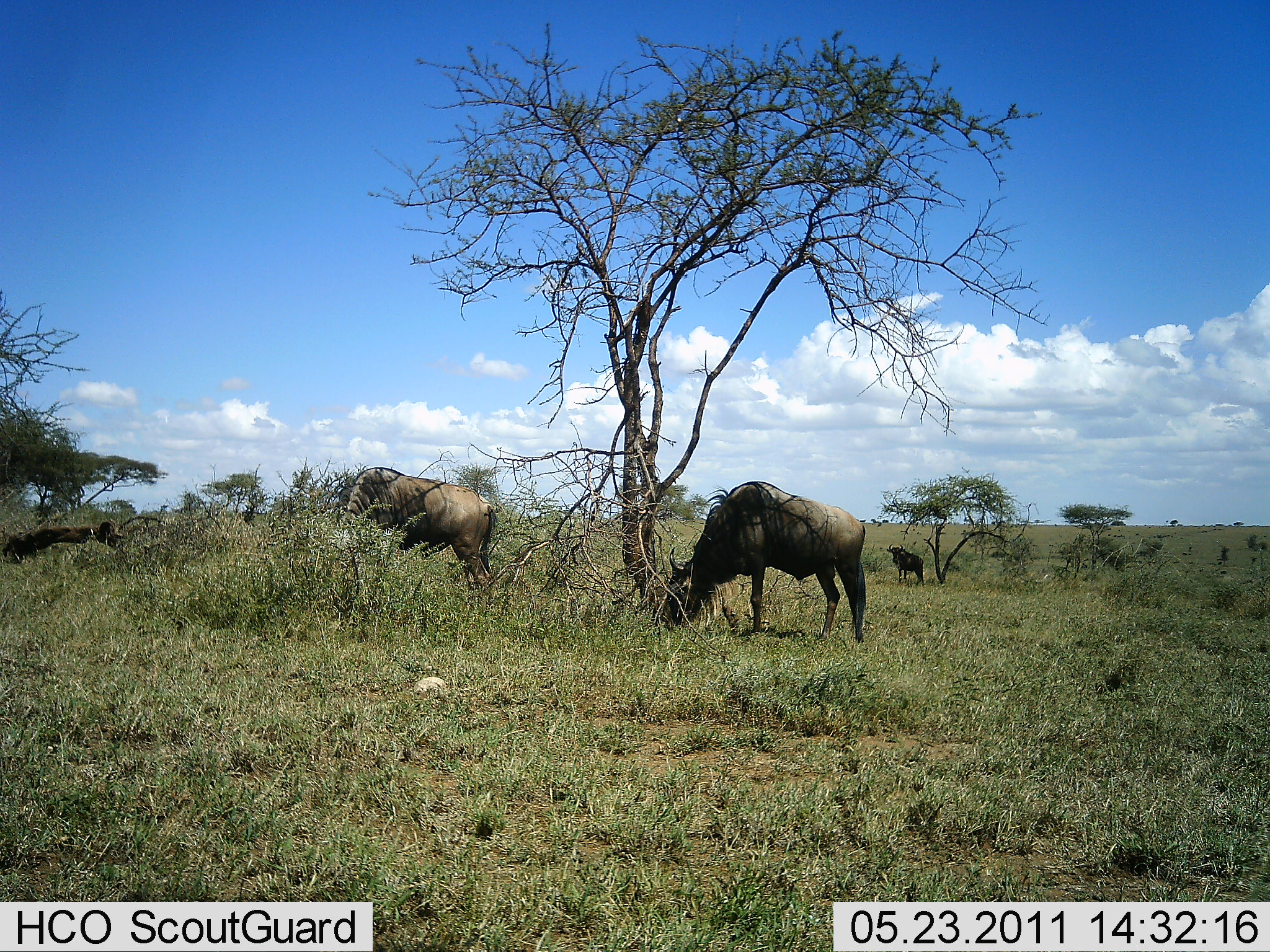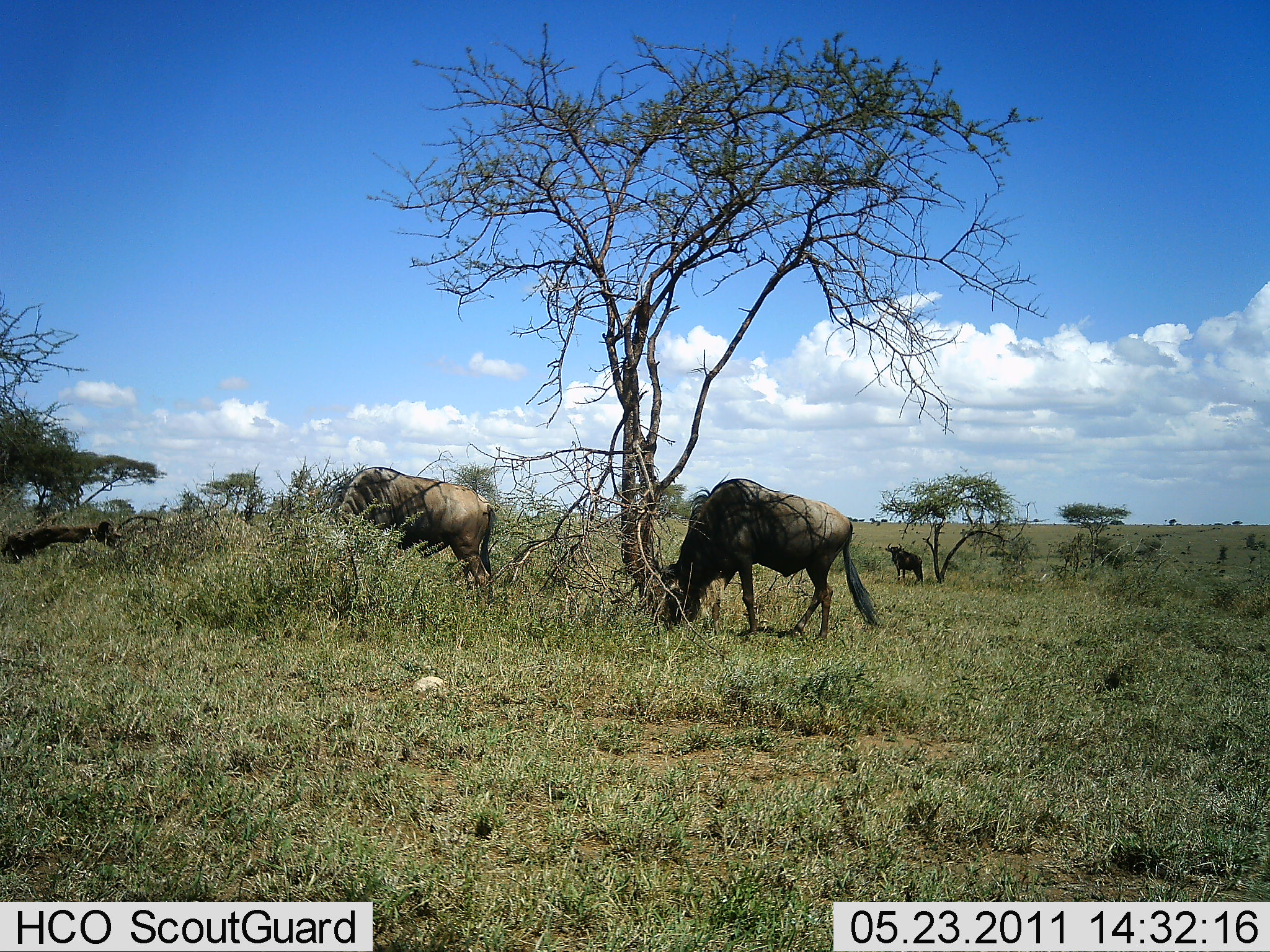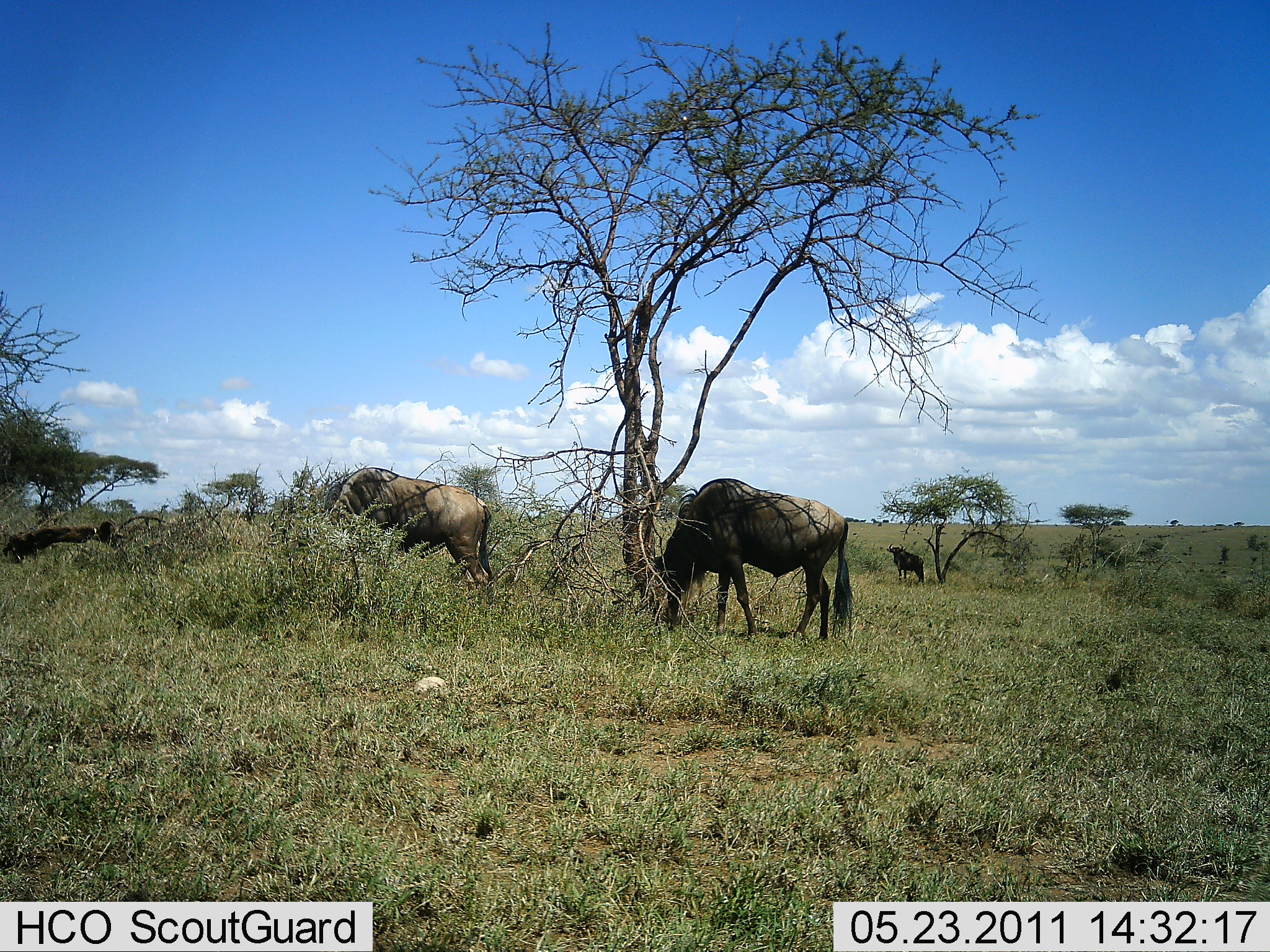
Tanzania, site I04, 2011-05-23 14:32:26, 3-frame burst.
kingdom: Animalia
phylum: Chordata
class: Mammalia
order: Artiodactyla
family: Bovidae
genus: Connochaetes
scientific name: Connochaetes taurinus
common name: blue wildebeest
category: wildebeest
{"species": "wildebeest (blue wildebeest) (Connochaetes taurinus)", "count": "3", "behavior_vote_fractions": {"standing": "18%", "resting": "0%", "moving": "0%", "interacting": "0%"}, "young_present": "9%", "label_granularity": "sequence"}